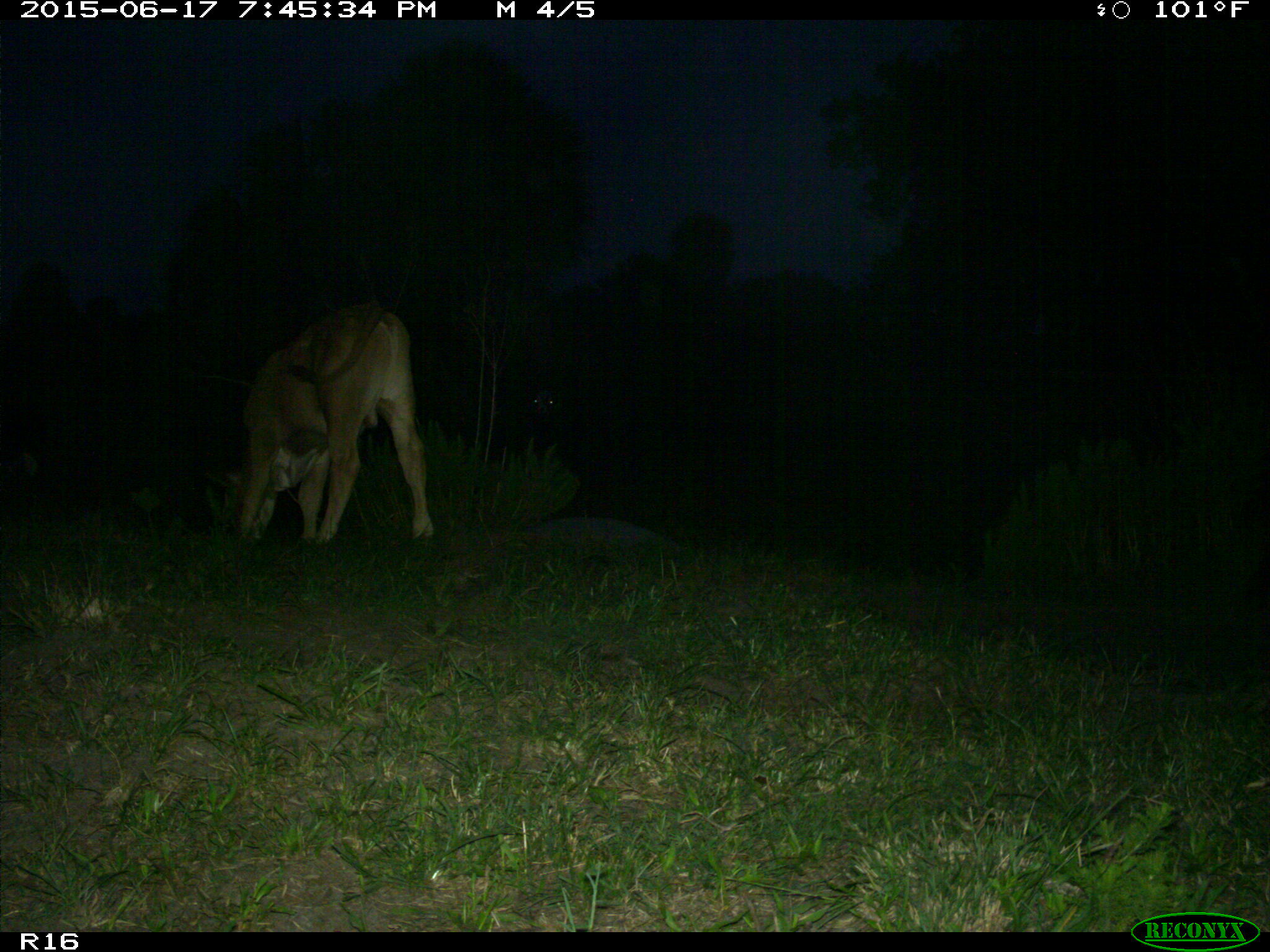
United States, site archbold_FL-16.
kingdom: Animalia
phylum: Chordata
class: Mammalia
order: Artiodactyla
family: Bovidae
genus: Bos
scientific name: Bos taurus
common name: domestic cow